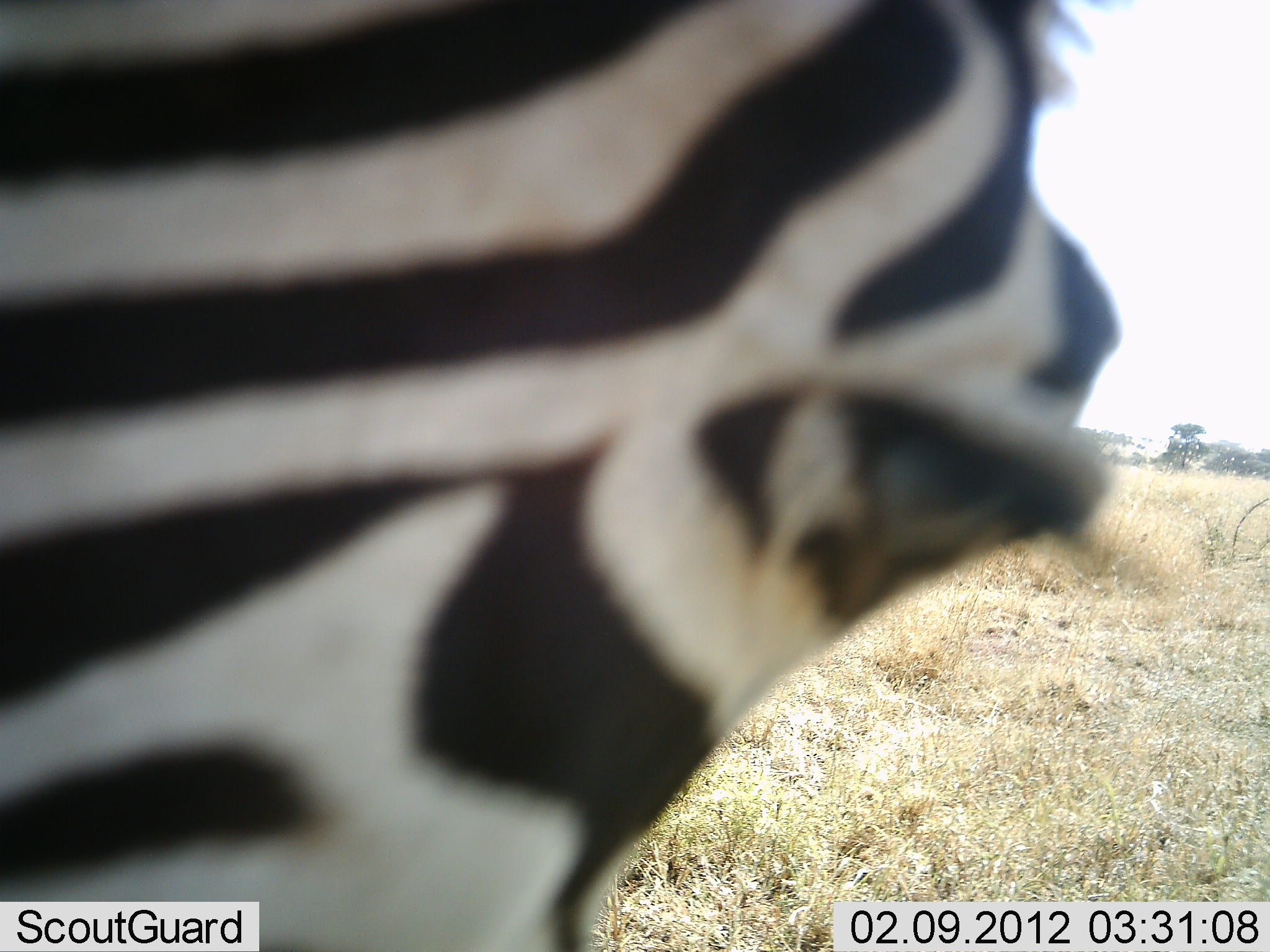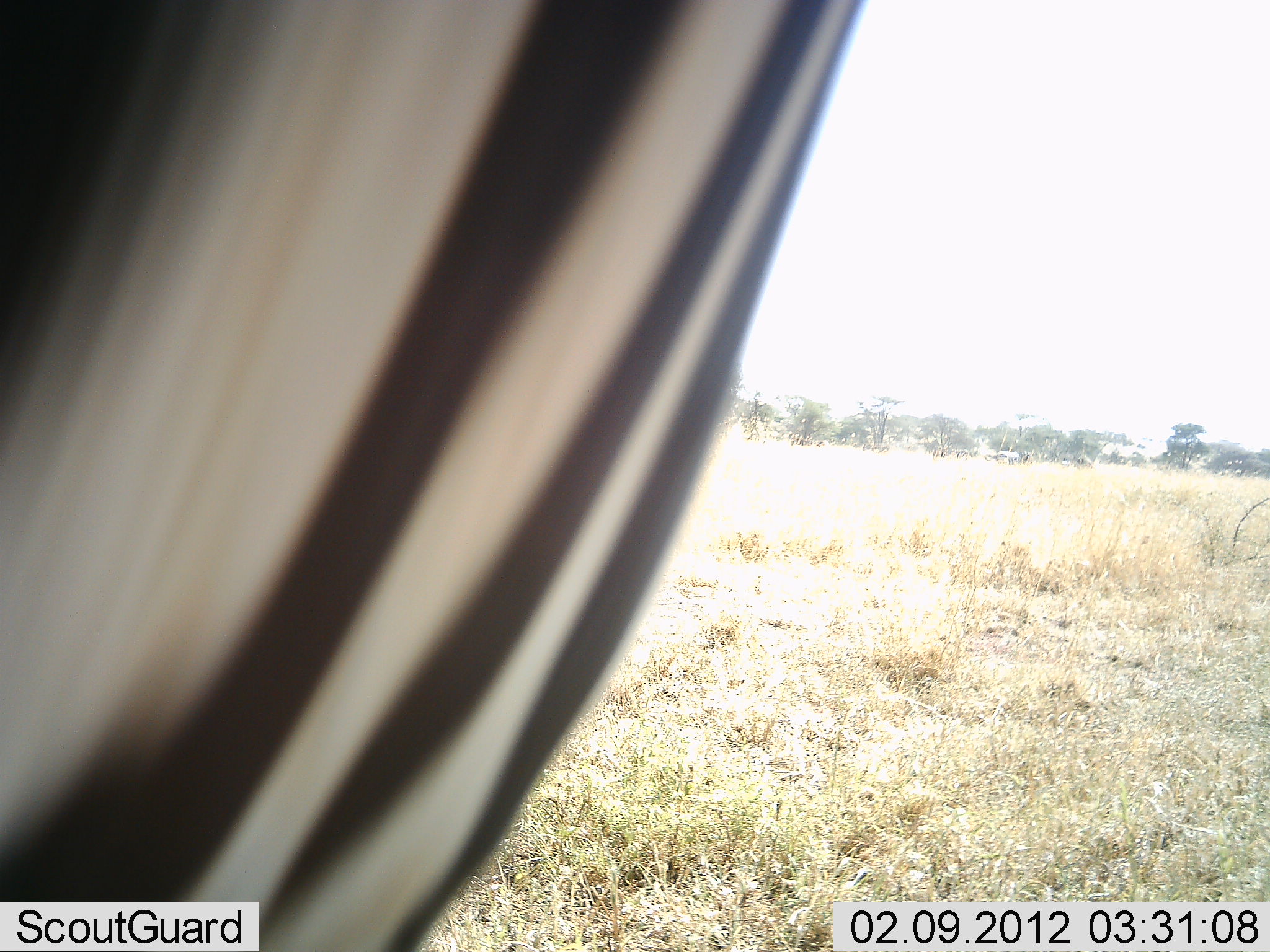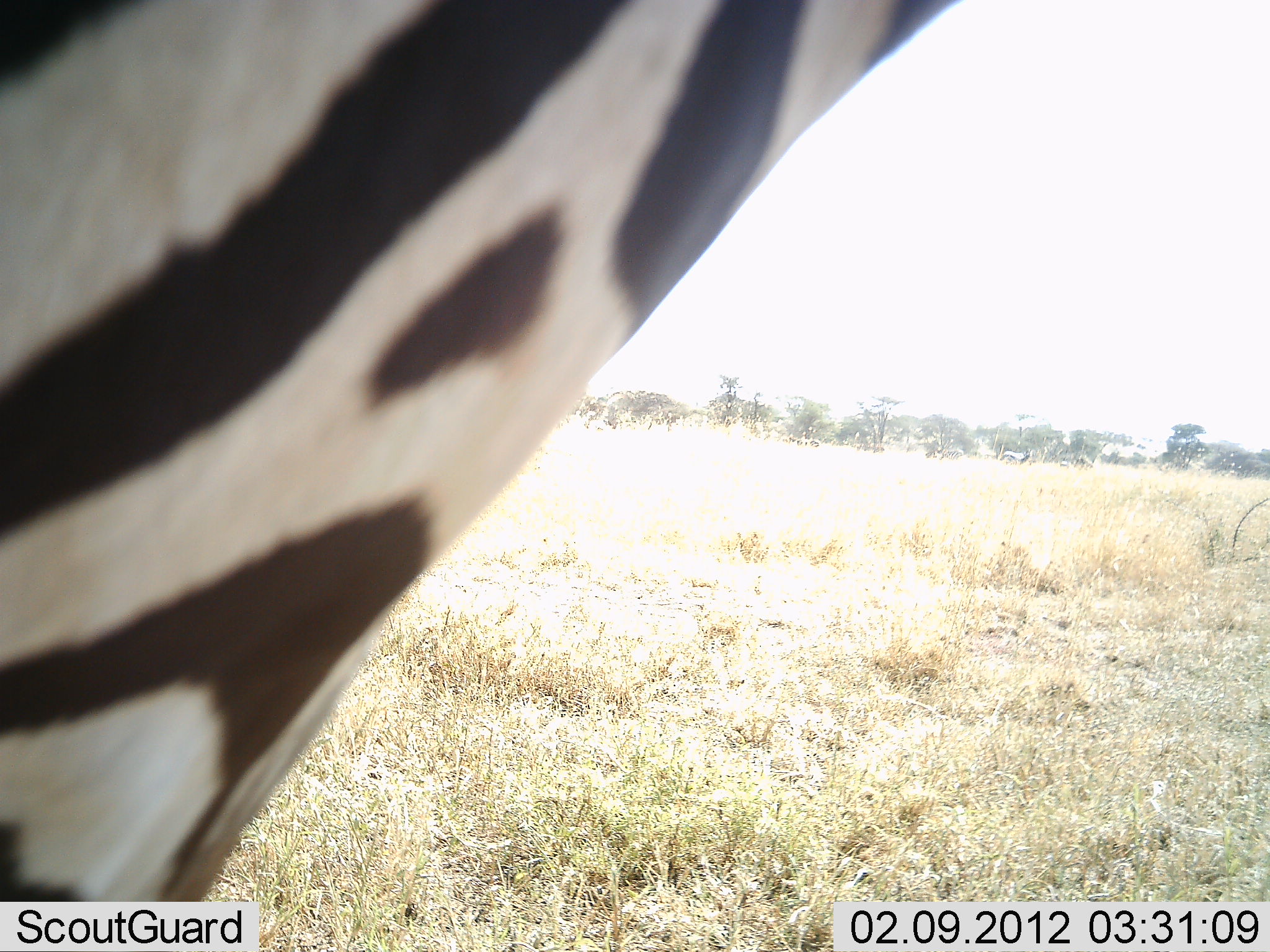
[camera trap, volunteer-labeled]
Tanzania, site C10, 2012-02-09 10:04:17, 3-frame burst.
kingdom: Animalia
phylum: Chordata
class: Mammalia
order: Perissodactyla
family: Equidae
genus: Equus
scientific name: Equus quagga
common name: plains zebra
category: zebra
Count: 1.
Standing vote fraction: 62%.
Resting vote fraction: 0%.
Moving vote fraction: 25%.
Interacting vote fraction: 12%.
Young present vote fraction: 0%.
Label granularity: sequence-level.